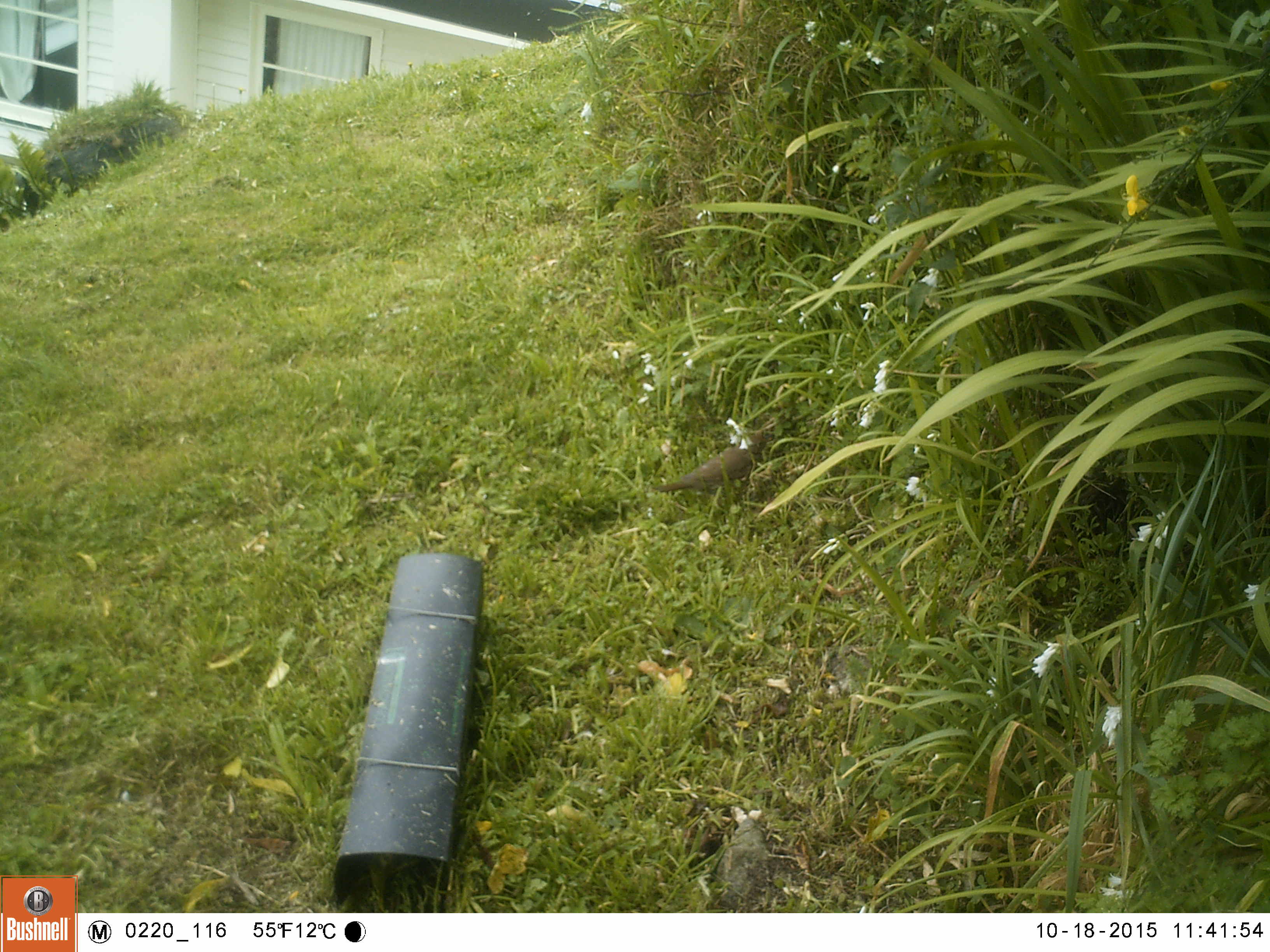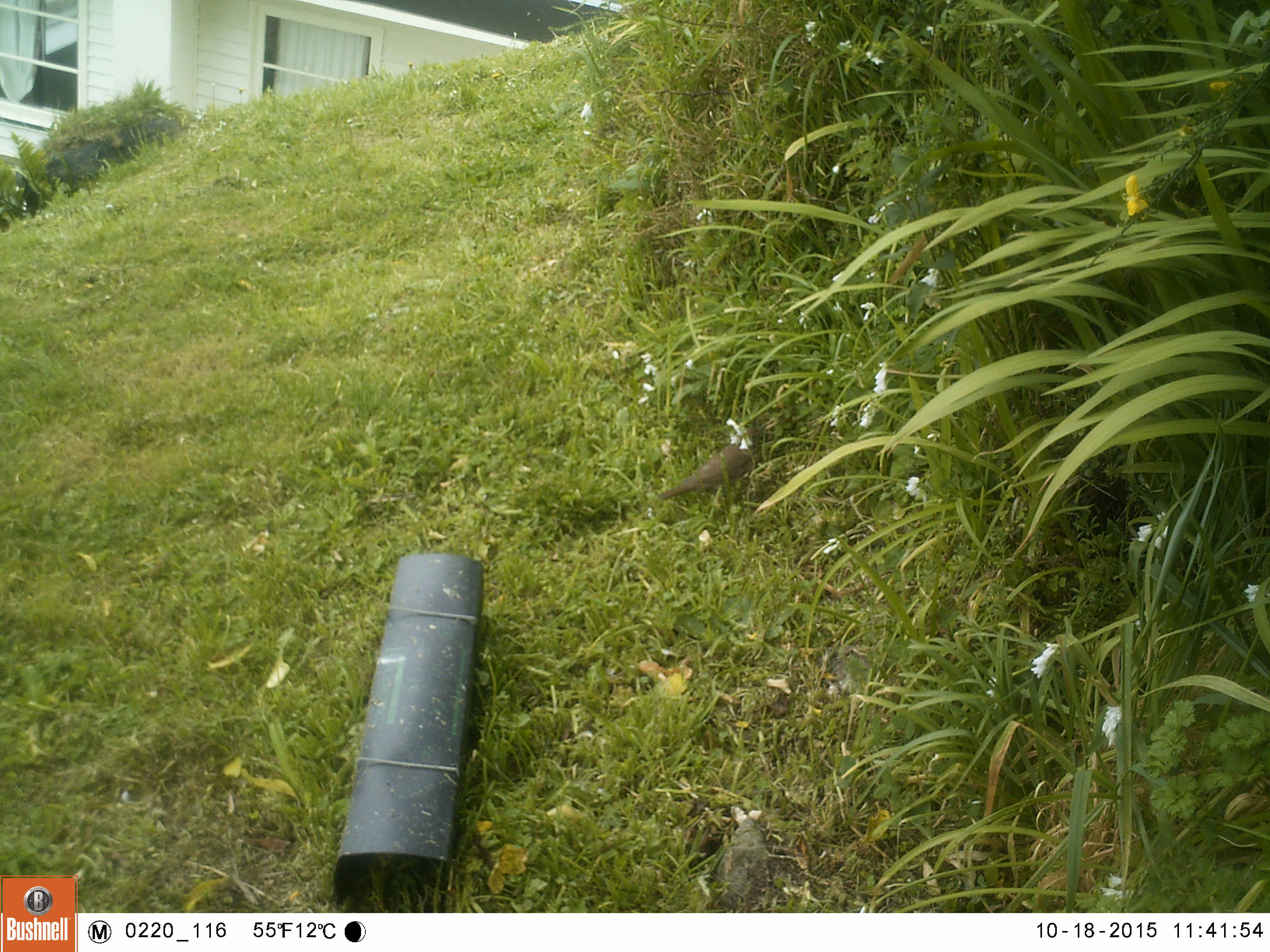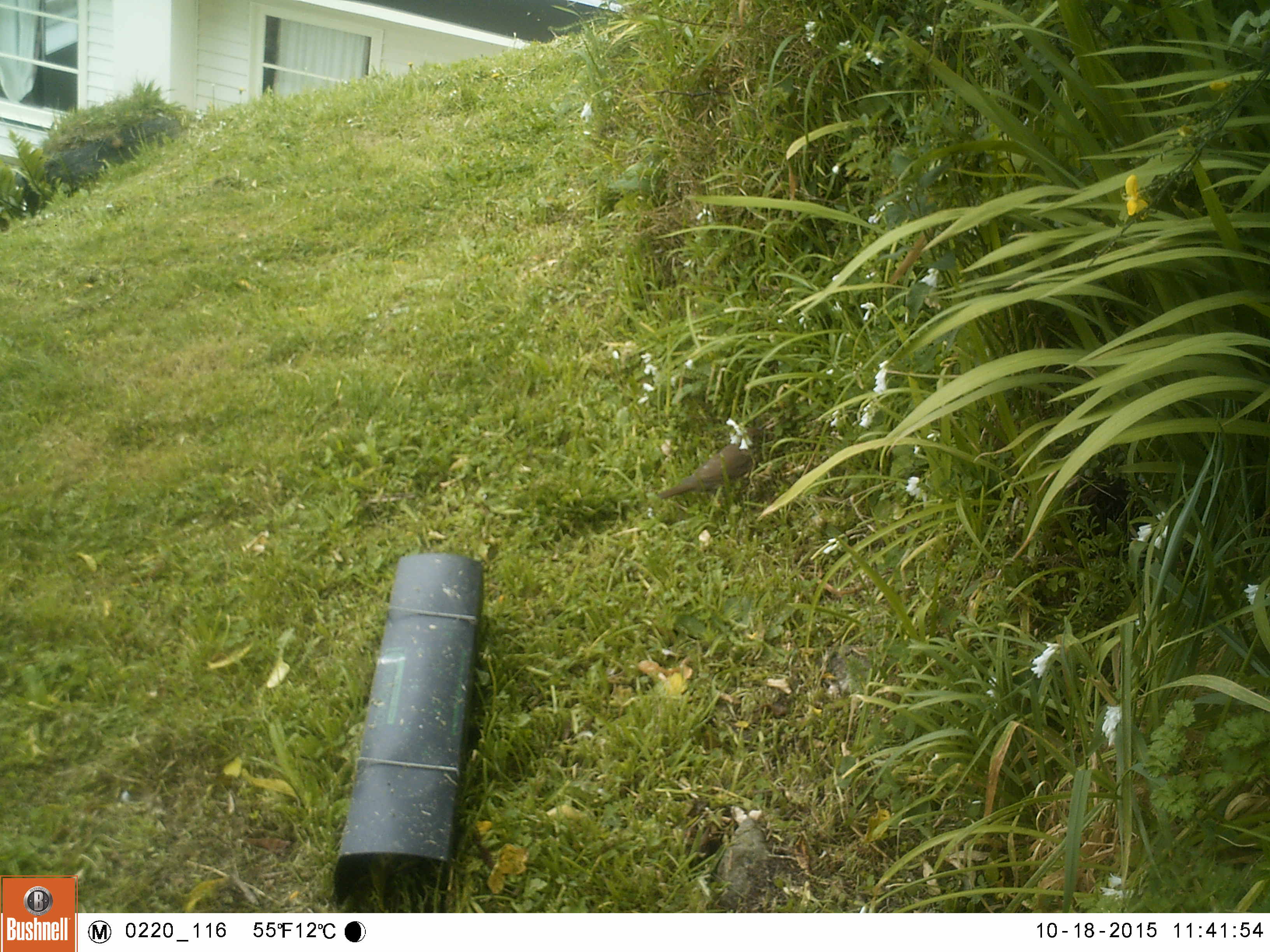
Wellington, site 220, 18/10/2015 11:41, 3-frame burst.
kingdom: Animalia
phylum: Chordata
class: Aves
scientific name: Aves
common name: bird